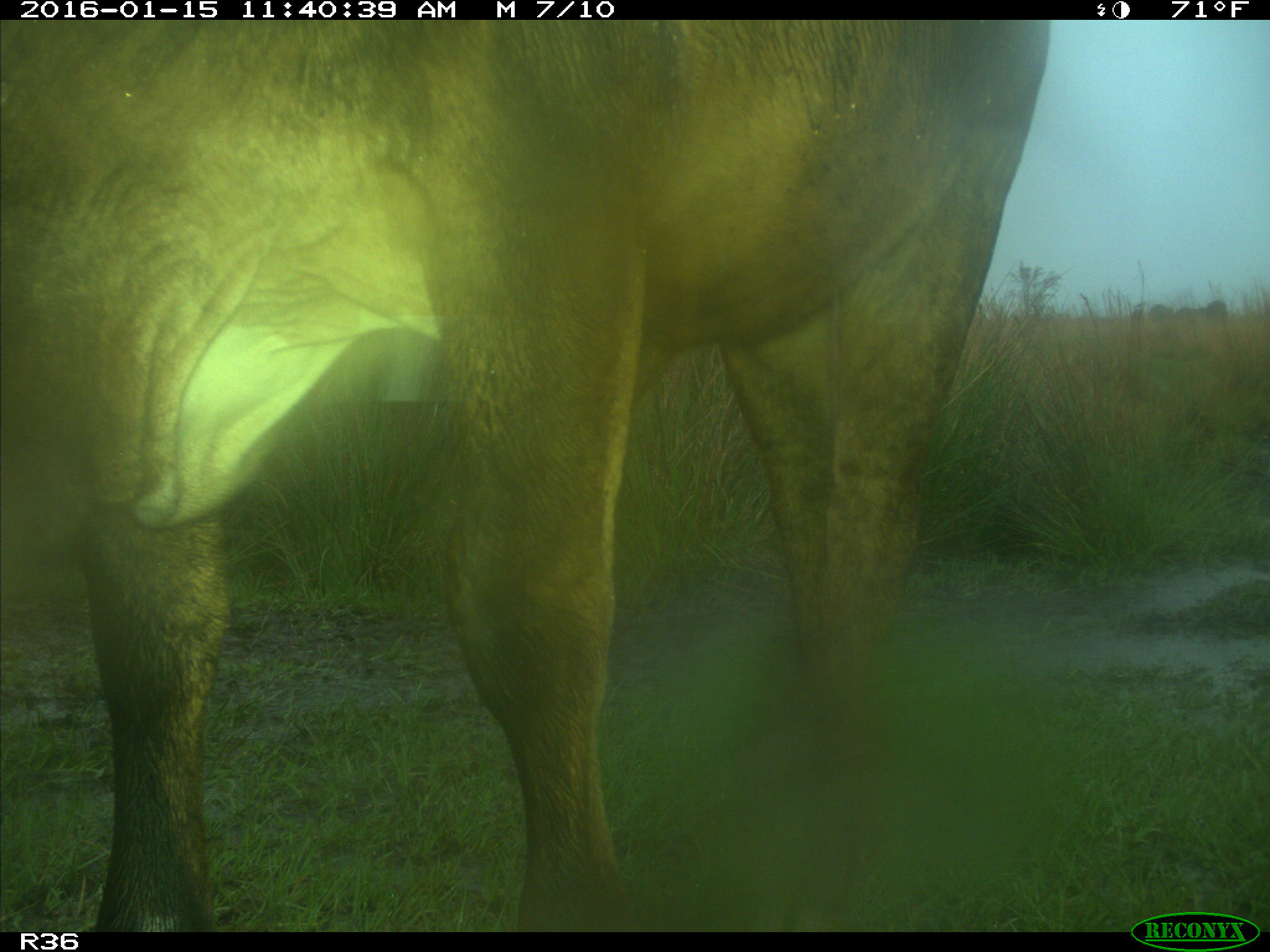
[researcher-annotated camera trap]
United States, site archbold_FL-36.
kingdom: Animalia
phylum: Chordata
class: Mammalia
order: Artiodactyla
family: Bovidae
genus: Bos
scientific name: Bos taurus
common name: domestic cow